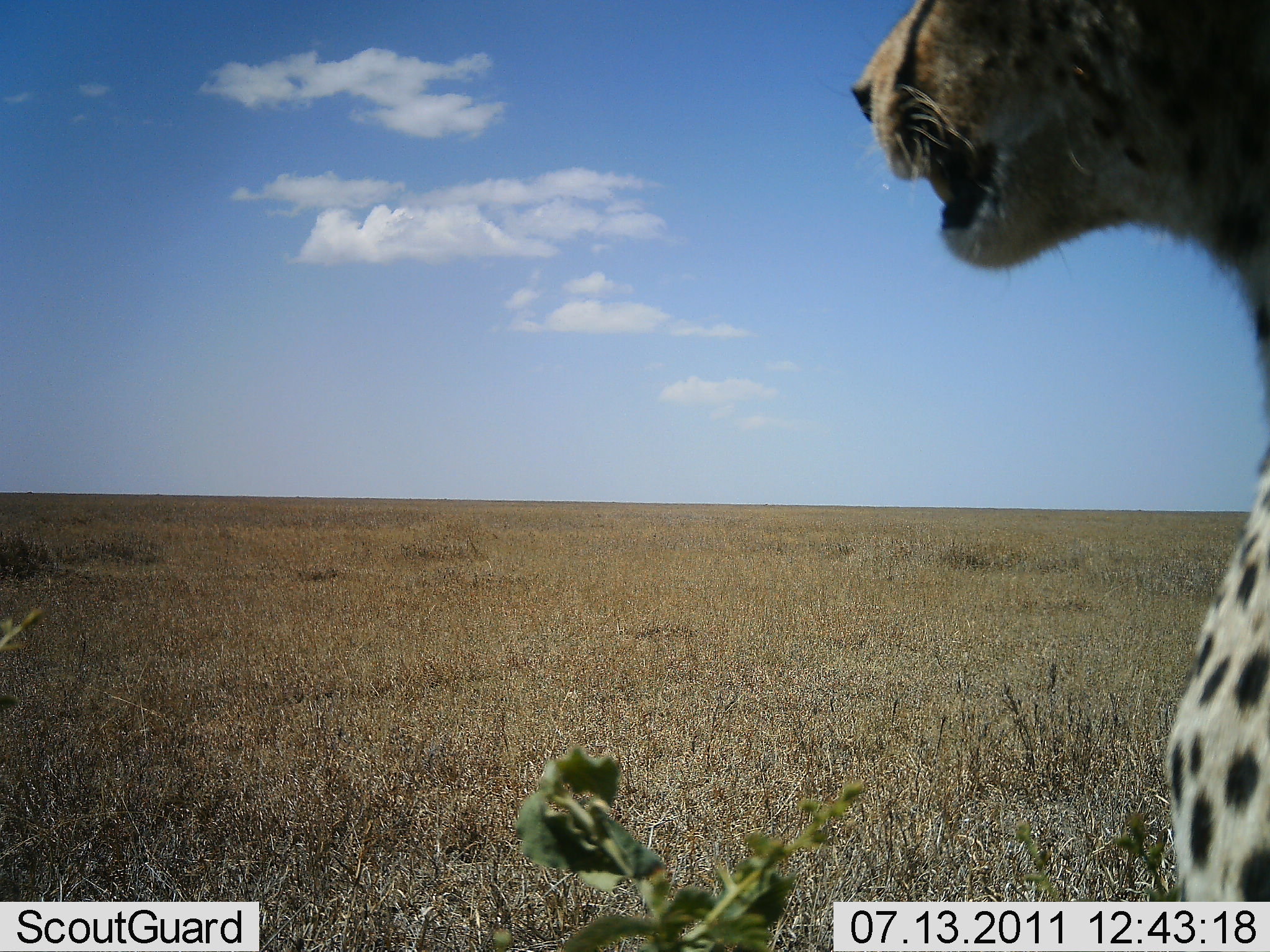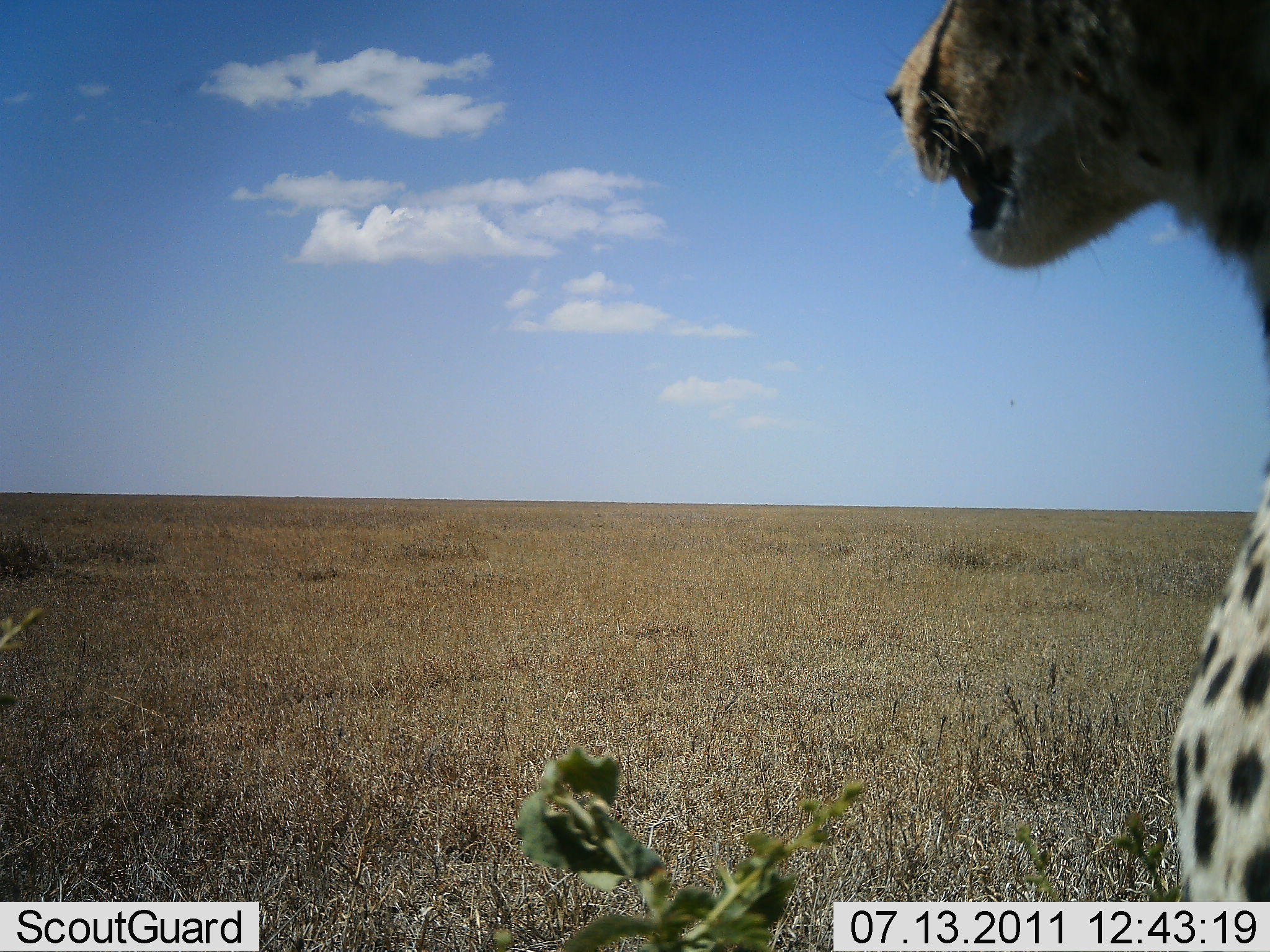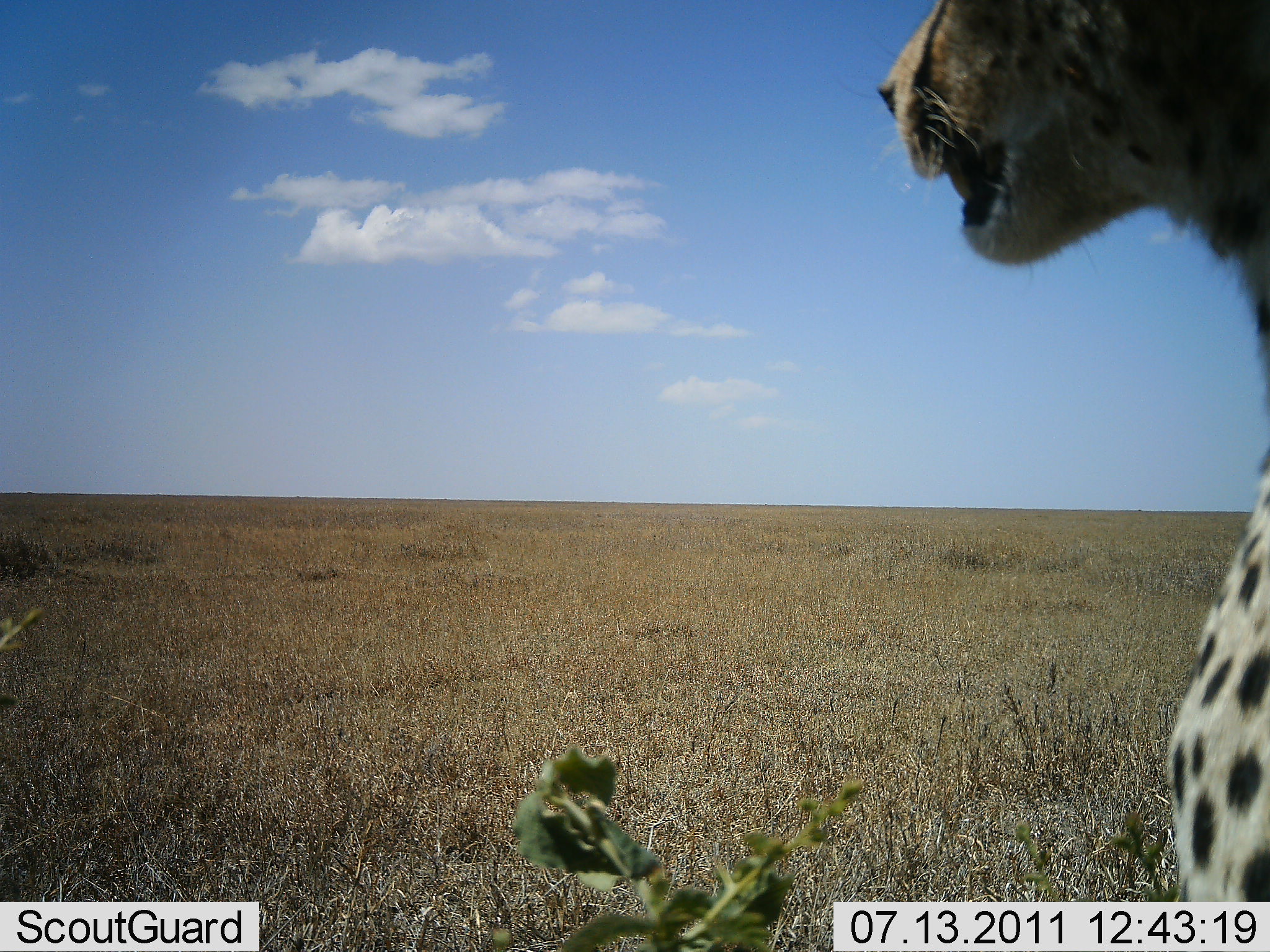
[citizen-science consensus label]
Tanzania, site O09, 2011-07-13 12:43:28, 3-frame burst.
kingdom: Animalia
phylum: Chordata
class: Mammalia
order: Carnivora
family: Felidae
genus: Acinonyx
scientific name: Acinonyx jubatus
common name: cheetah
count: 1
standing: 50%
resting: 50%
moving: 0%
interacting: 0%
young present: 0%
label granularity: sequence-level